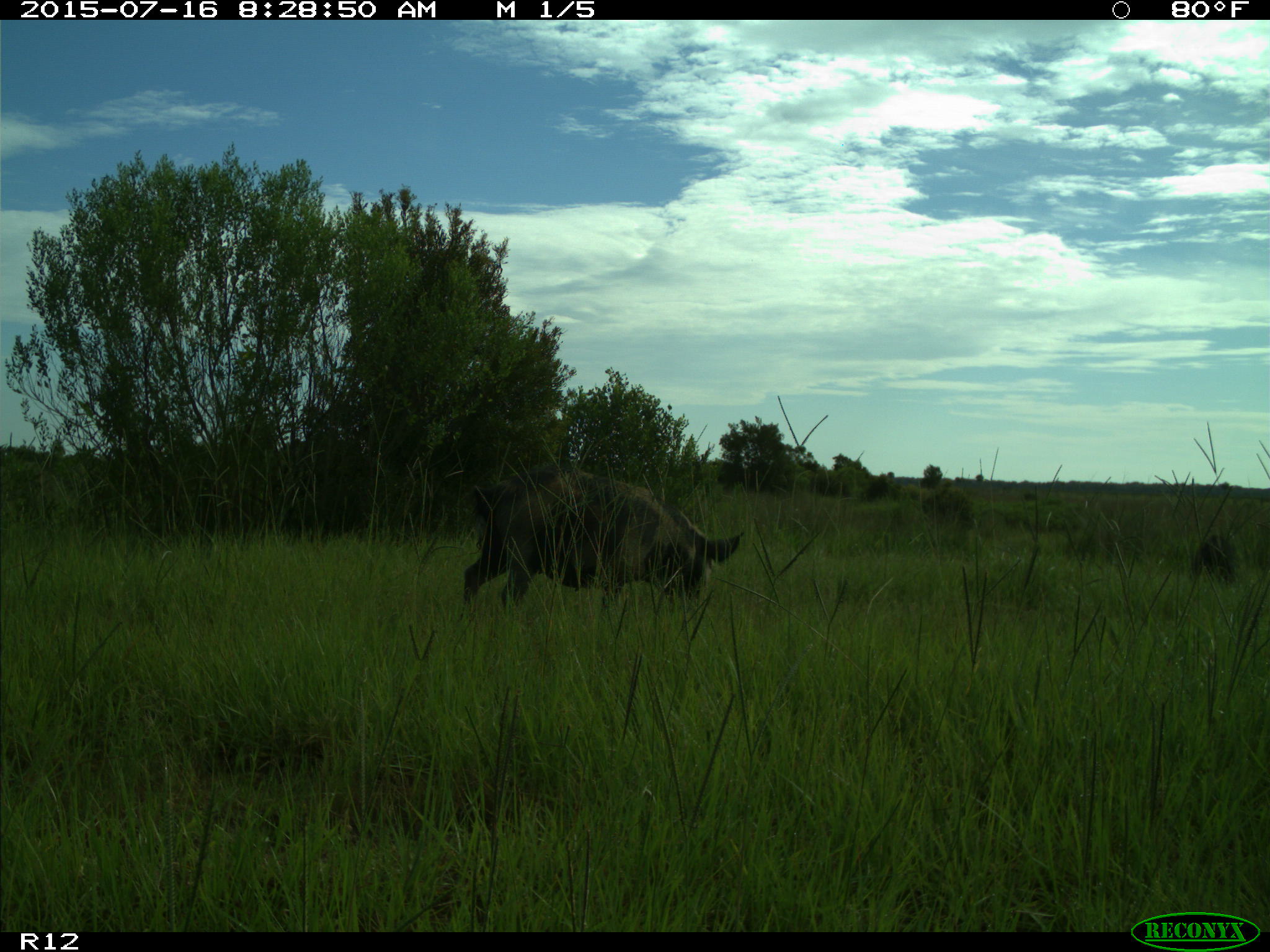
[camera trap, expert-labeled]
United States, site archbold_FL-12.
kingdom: Animalia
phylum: Chordata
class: Mammalia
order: Artiodactyla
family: Suidae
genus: Sus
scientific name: Sus scrofa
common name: wild boar